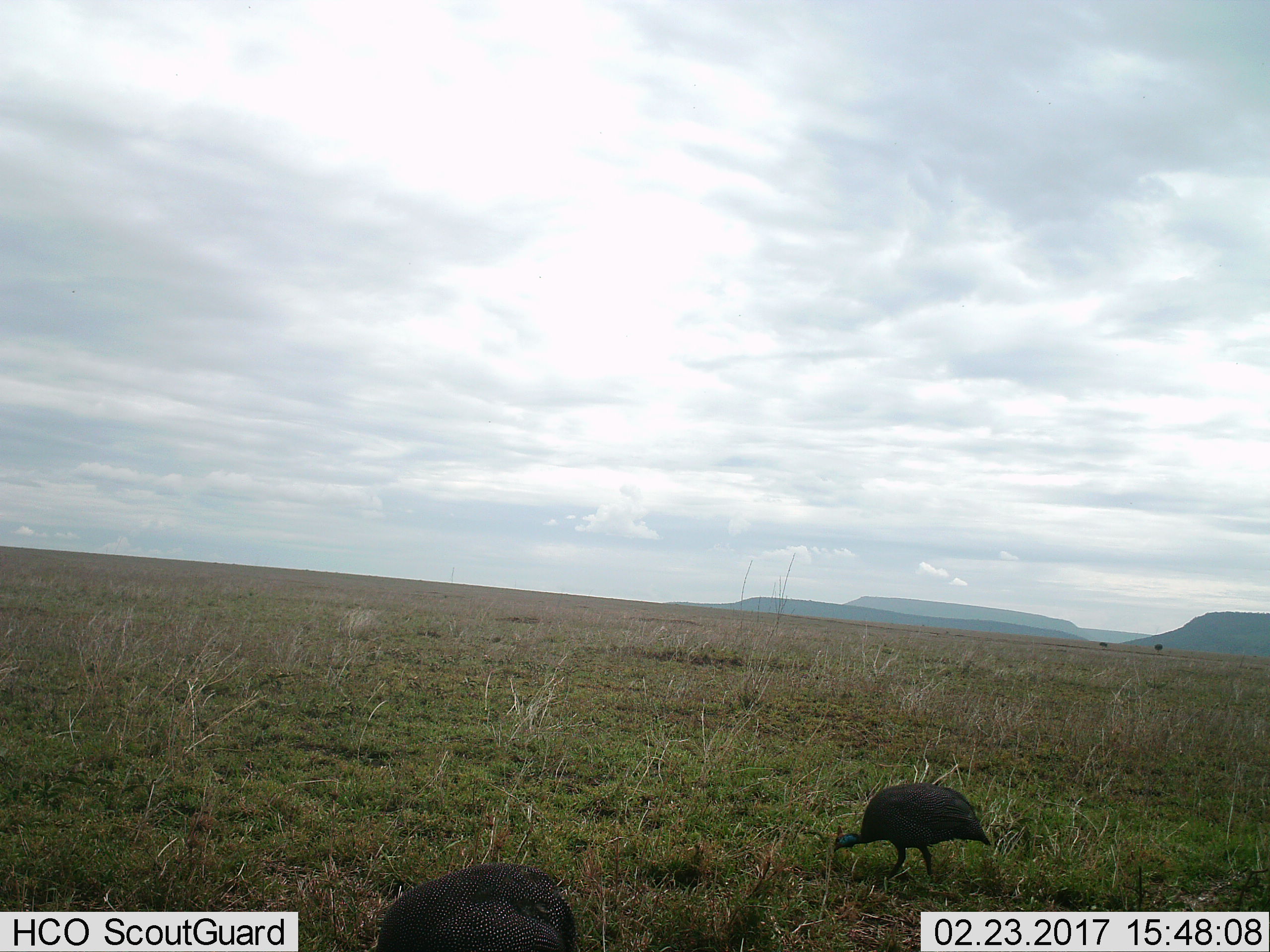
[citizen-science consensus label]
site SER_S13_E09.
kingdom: Animalia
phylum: Chordata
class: Aves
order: Galliformes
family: Numididae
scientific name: Numididae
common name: guineafowl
Guineafowl (Numididae), count 2. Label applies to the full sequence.